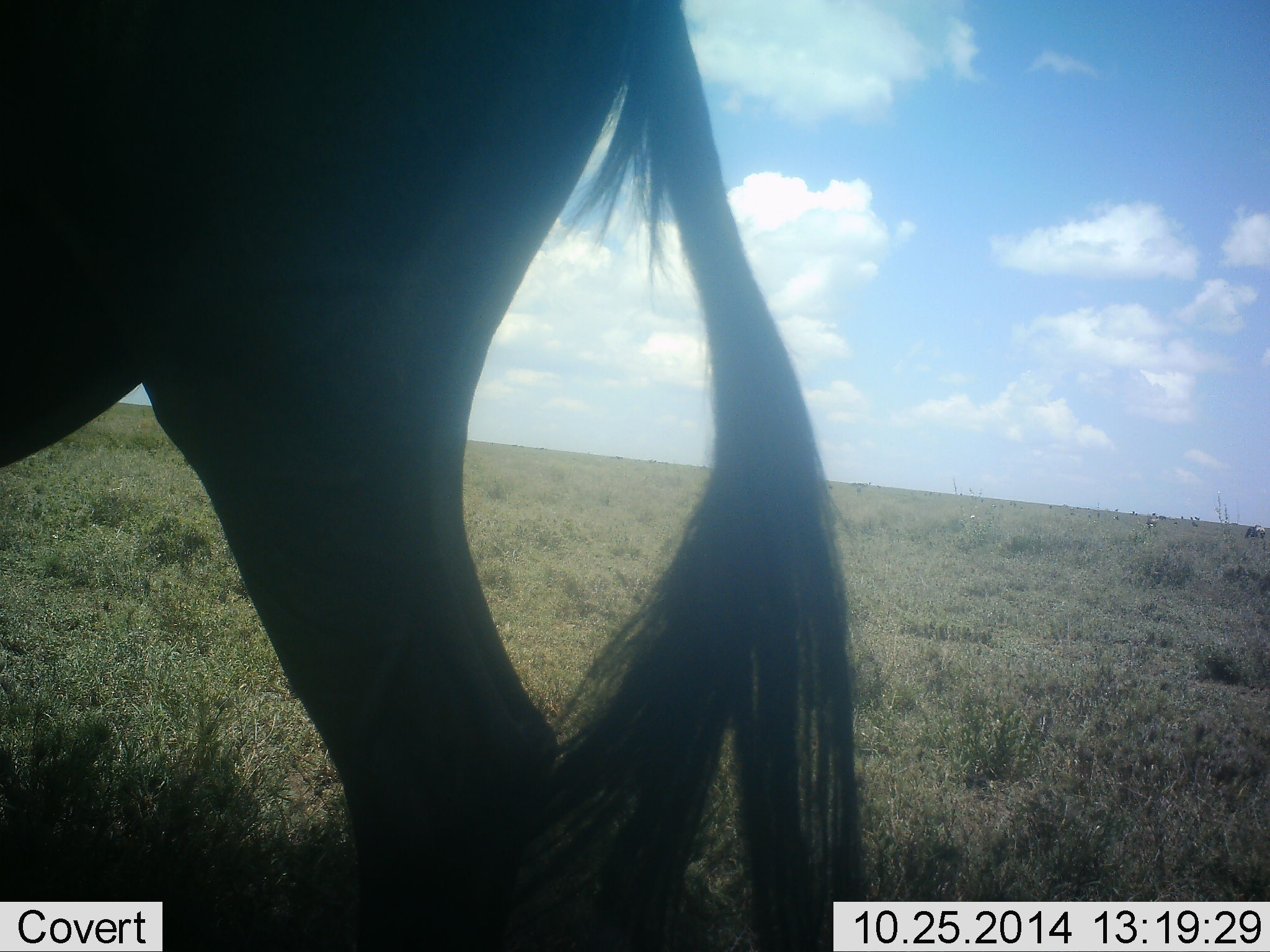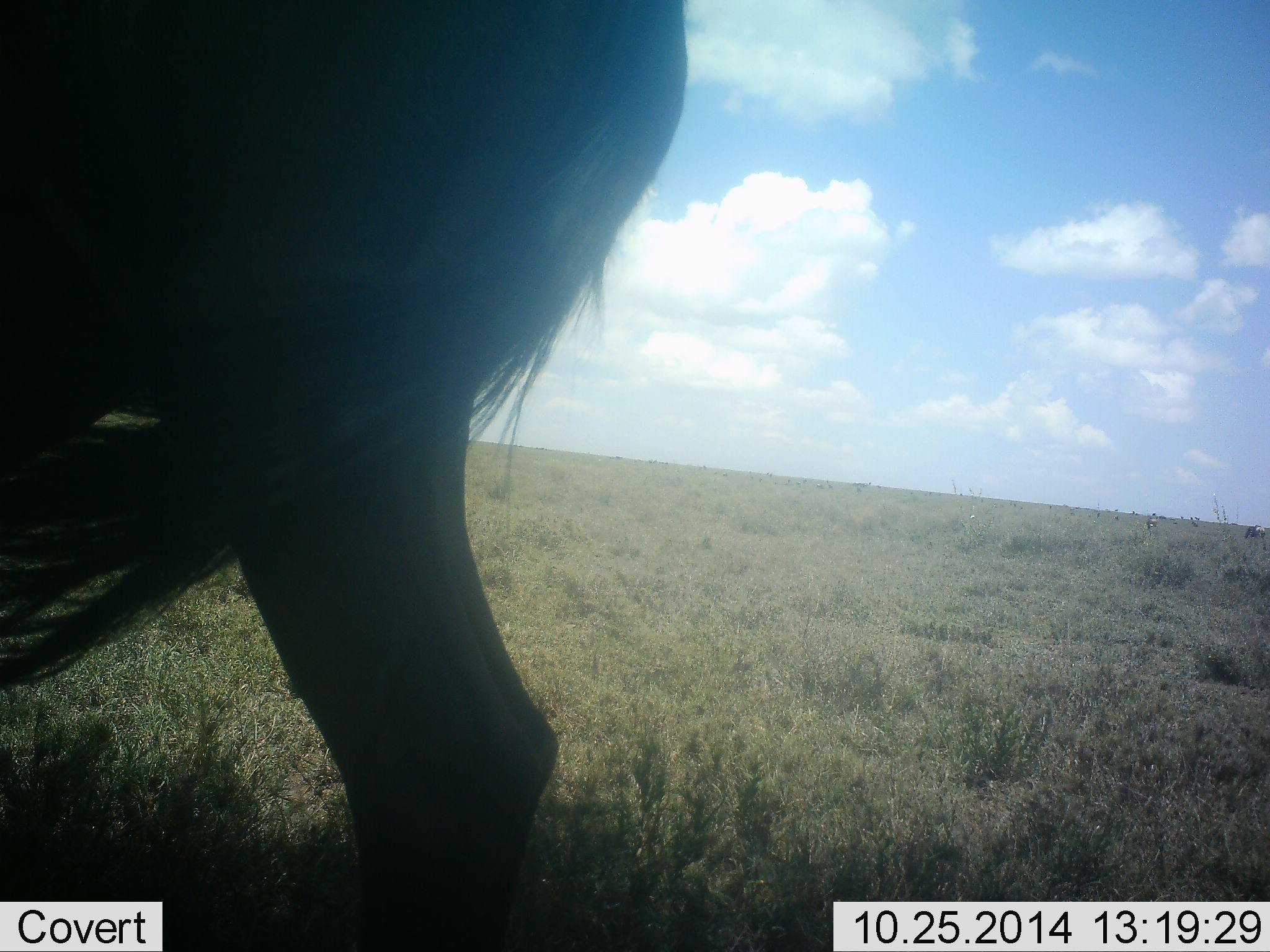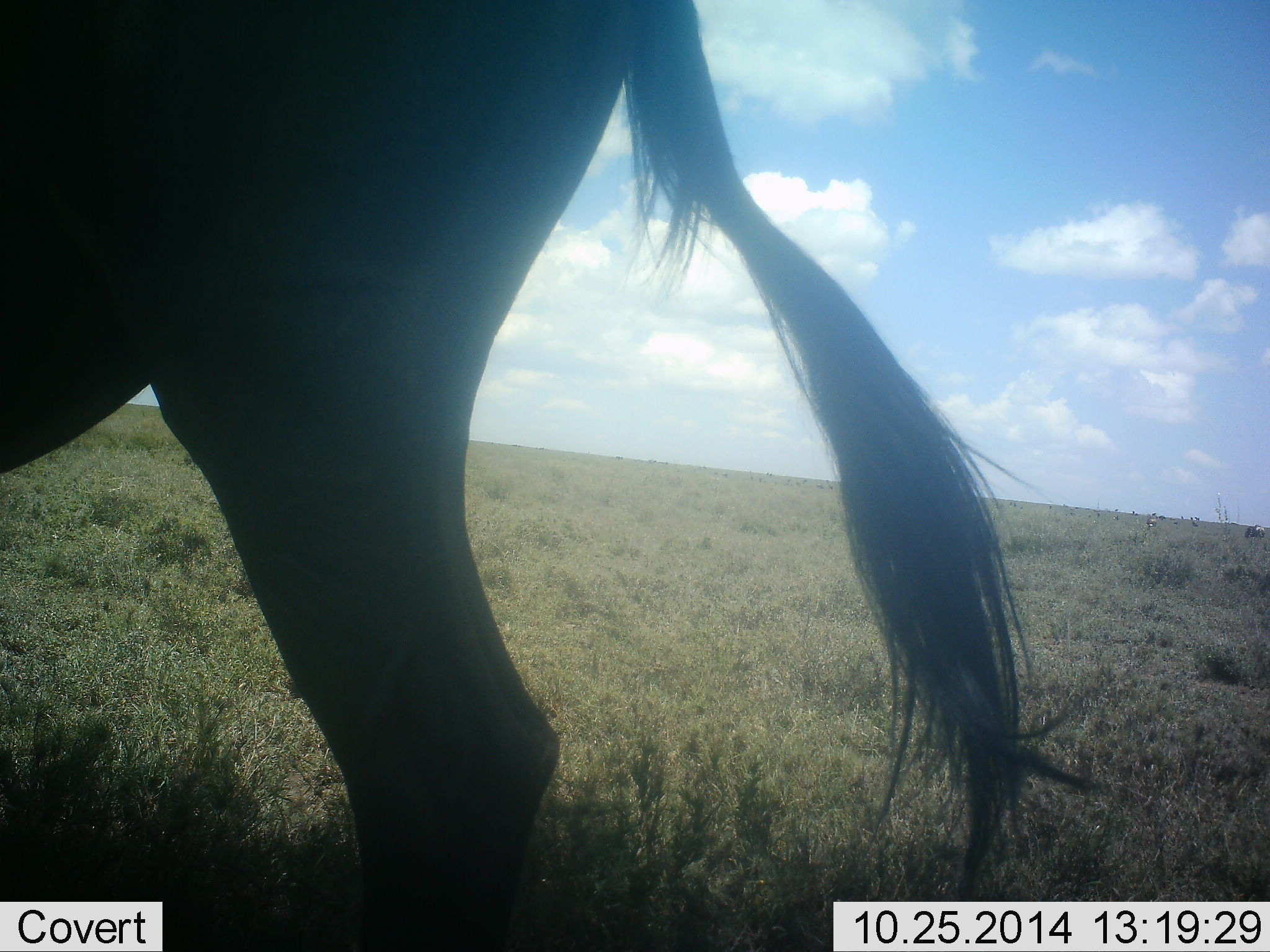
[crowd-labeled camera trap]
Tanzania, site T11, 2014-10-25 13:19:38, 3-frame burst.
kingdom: Animalia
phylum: Chordata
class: Mammalia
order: Artiodactyla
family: Bovidae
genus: Connochaetes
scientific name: Connochaetes taurinus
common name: blue wildebeest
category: wildebeest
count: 1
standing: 100%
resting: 0%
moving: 0%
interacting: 0%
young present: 0%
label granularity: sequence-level